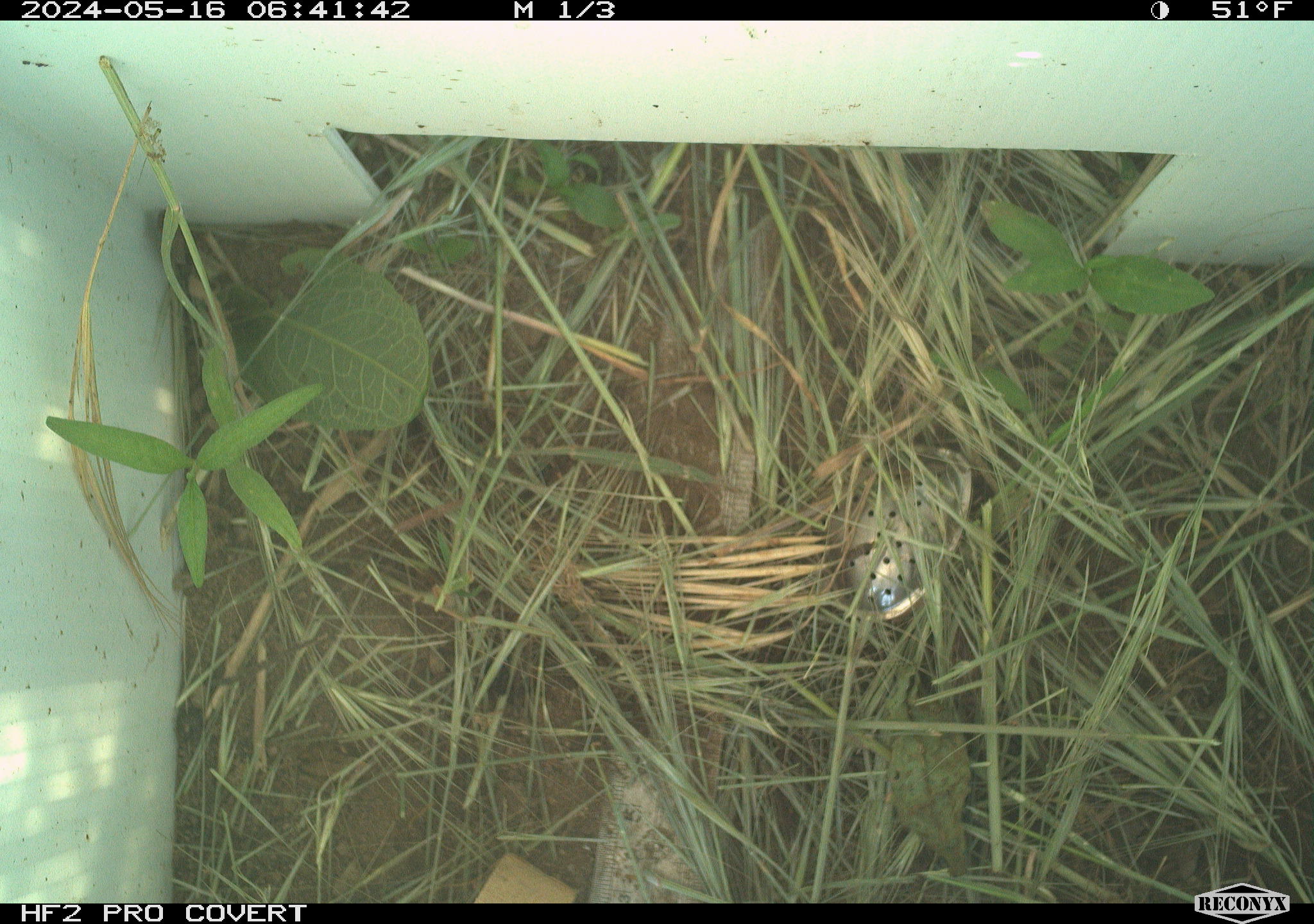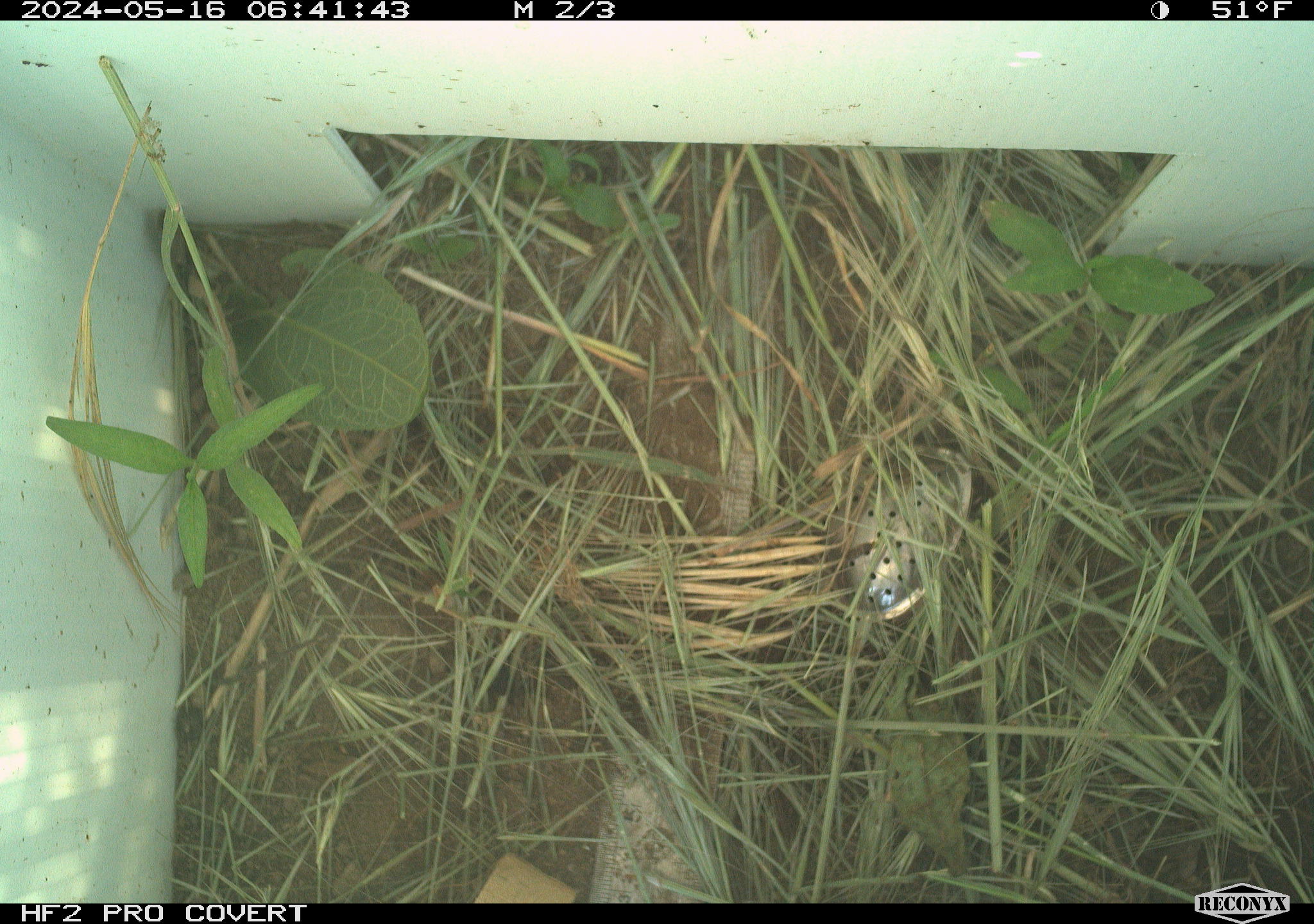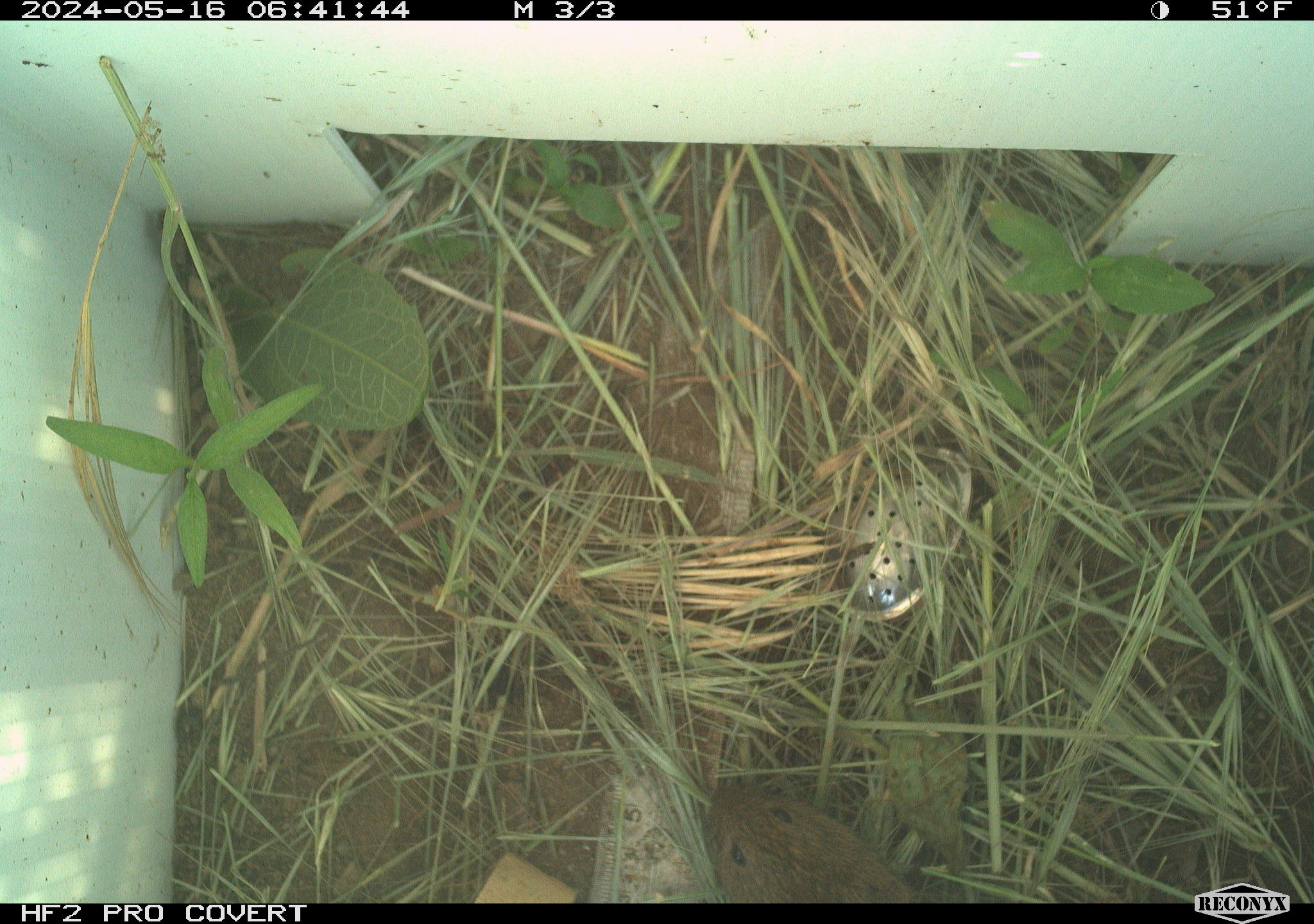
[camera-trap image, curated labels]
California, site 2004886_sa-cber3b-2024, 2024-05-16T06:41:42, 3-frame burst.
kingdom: Animalia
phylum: Chordata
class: Mammalia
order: Rodentia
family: Cricetidae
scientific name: Arvicolinae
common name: voles, lemmings, and muskrats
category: arvicolinae subfamily